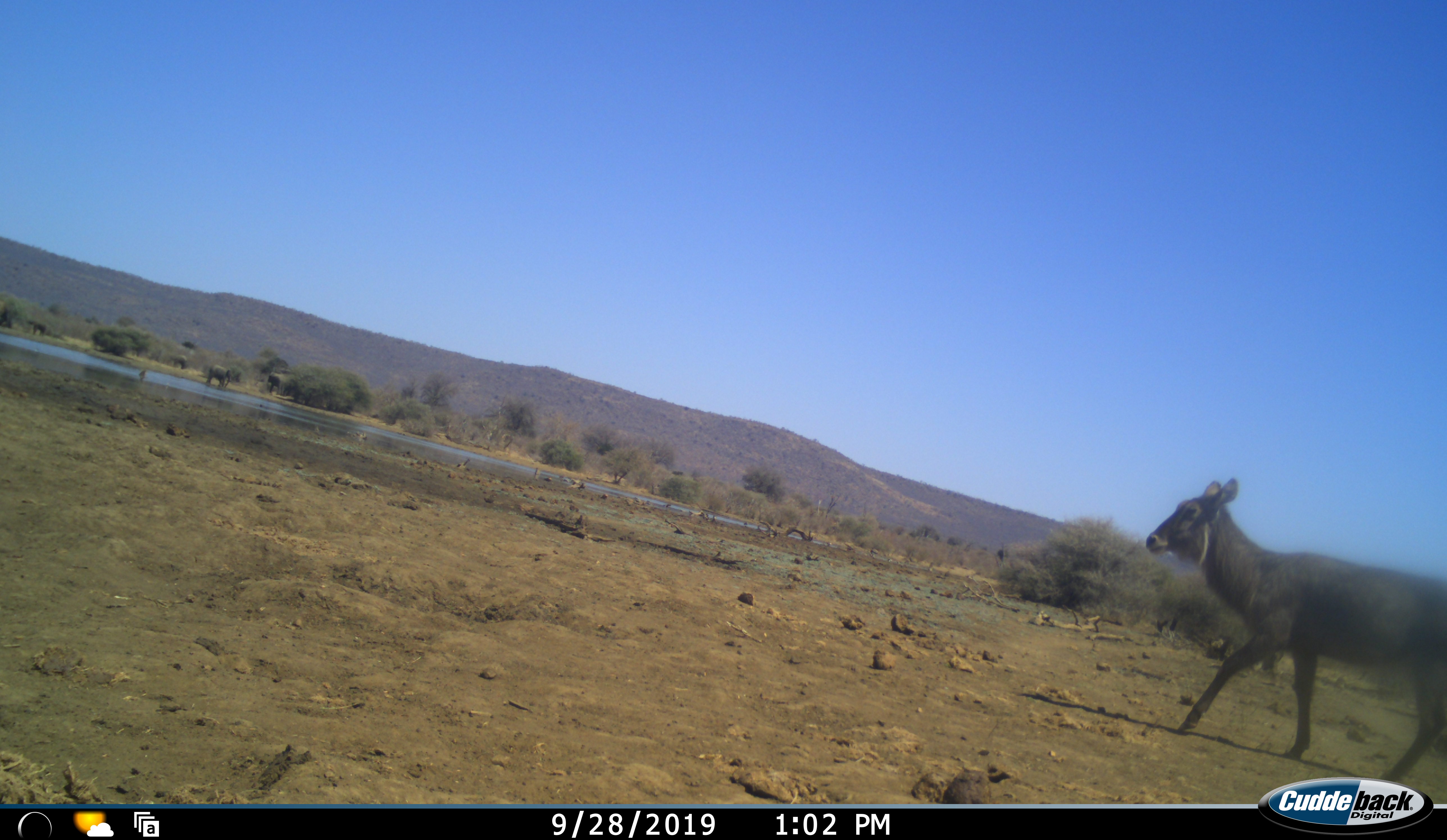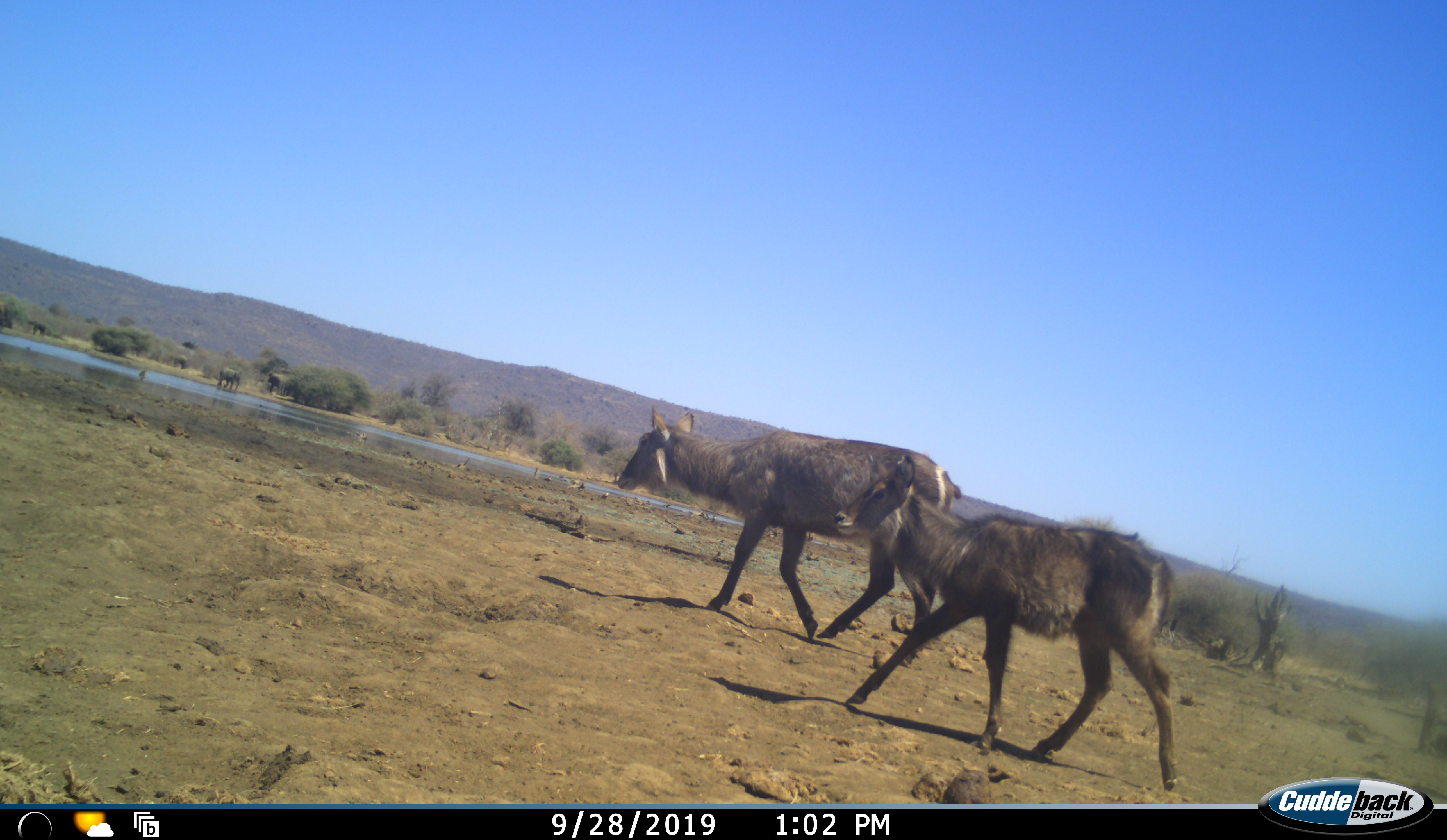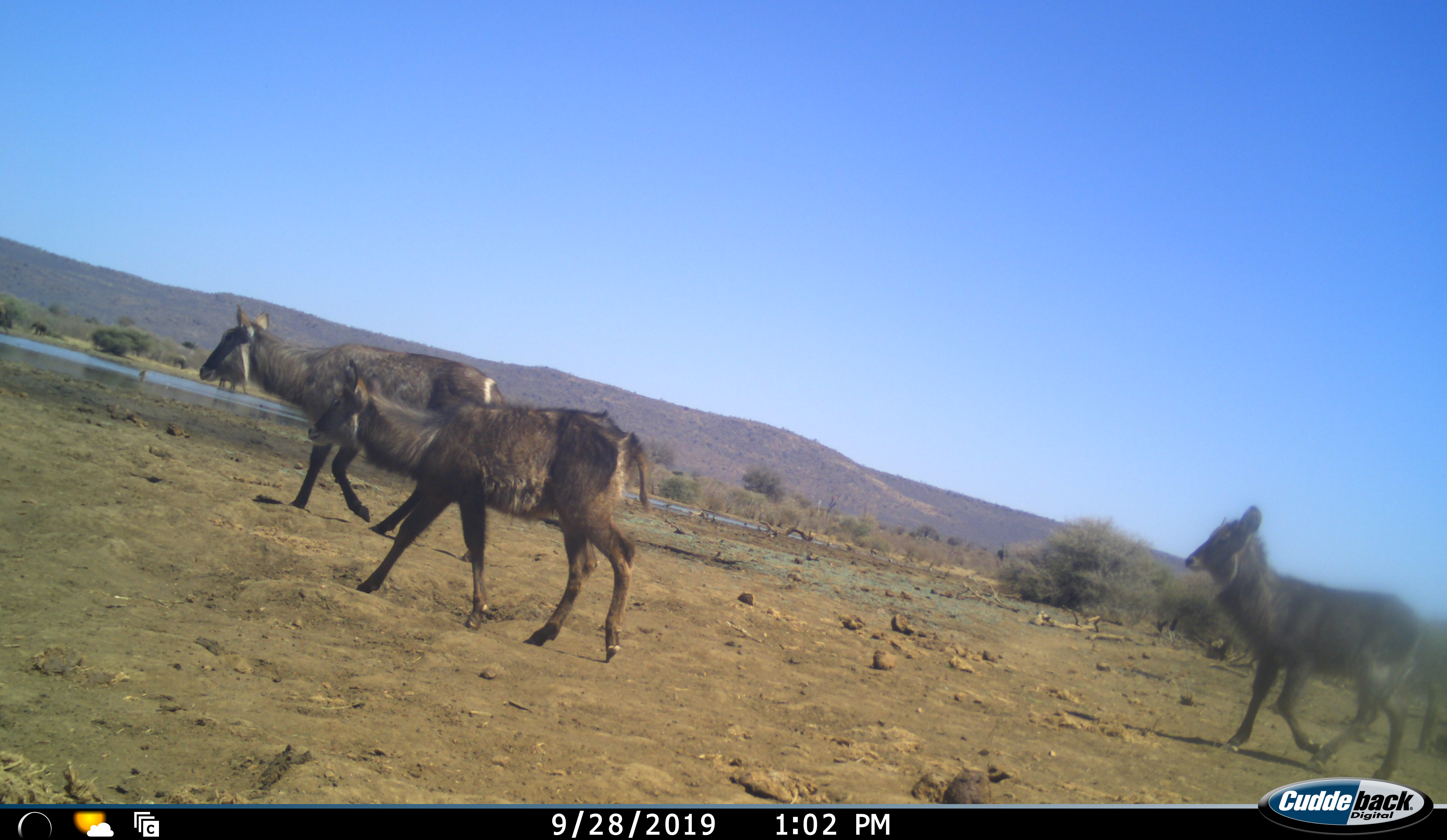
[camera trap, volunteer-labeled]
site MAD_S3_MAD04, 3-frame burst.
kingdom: Animalia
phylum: Chordata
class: Mammalia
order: Artiodactyla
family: Bovidae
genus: Kobus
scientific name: Kobus ellipsiprymnus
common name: waterbuck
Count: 3.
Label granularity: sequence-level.